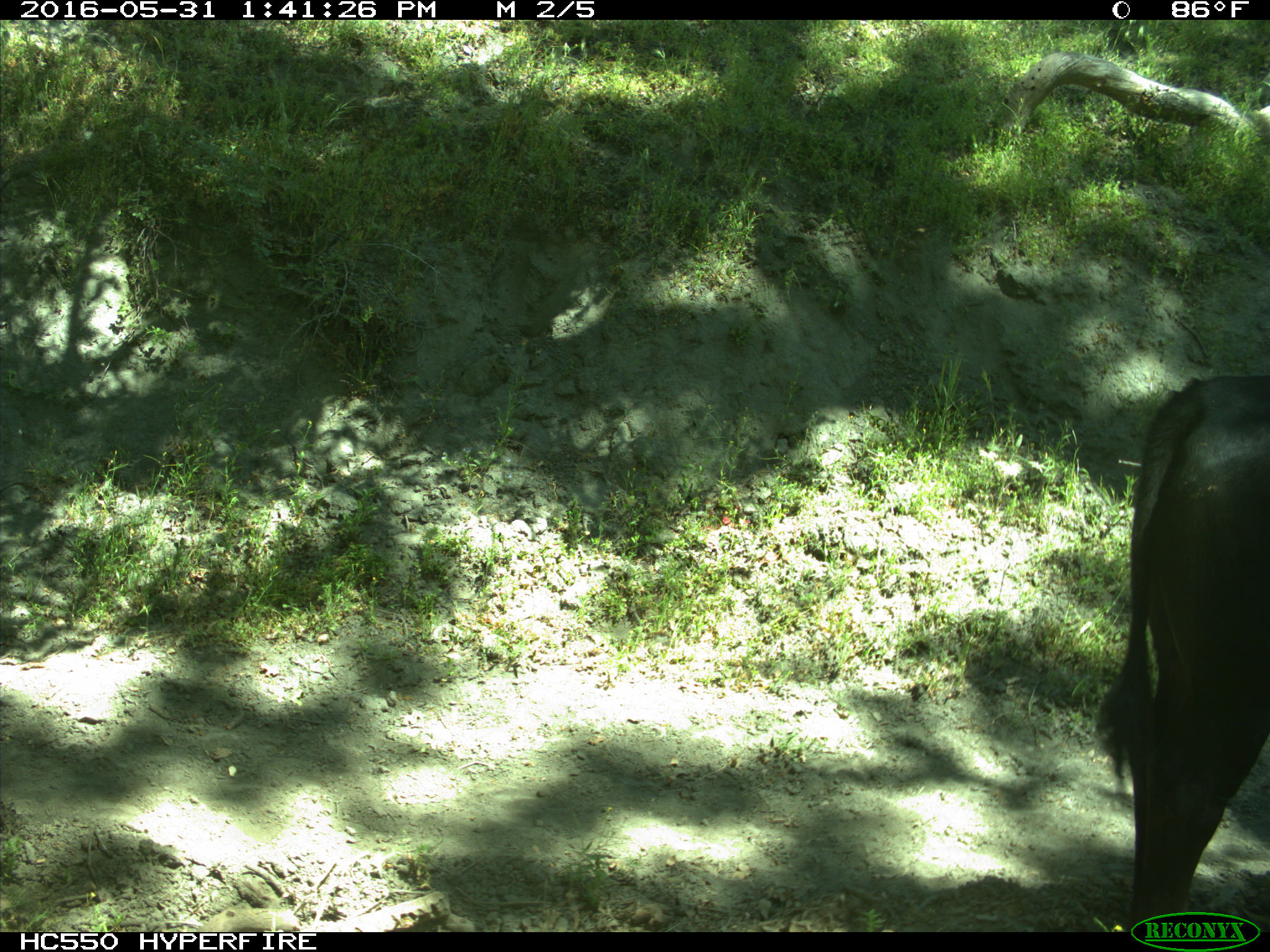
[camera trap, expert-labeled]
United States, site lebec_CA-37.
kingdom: Animalia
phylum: Chordata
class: Mammalia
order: Artiodactyla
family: Bovidae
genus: Bos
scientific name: Bos taurus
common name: domestic cow